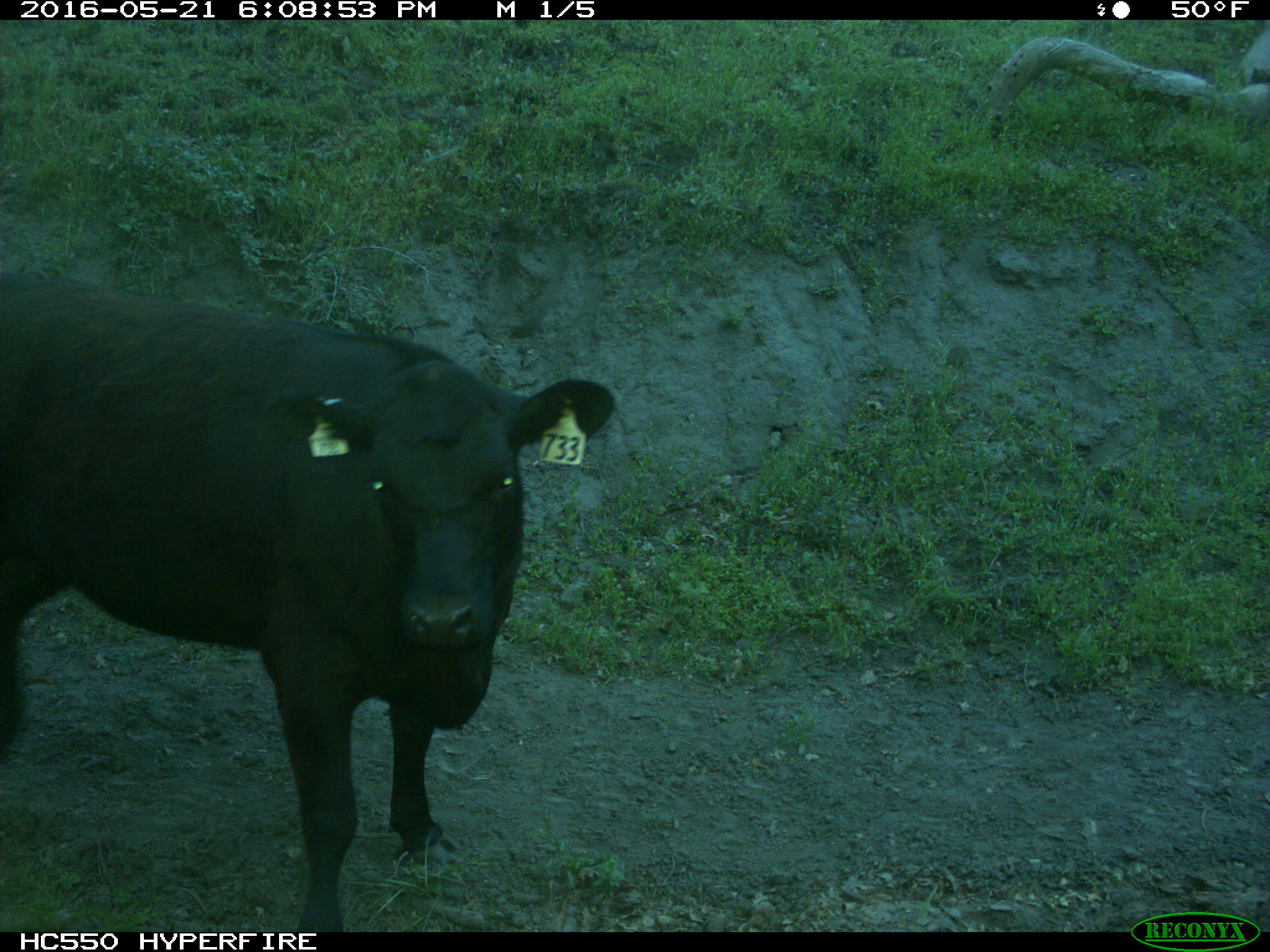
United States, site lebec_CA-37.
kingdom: Animalia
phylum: Chordata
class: Mammalia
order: Artiodactyla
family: Bovidae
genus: Bos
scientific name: Bos taurus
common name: domestic cow